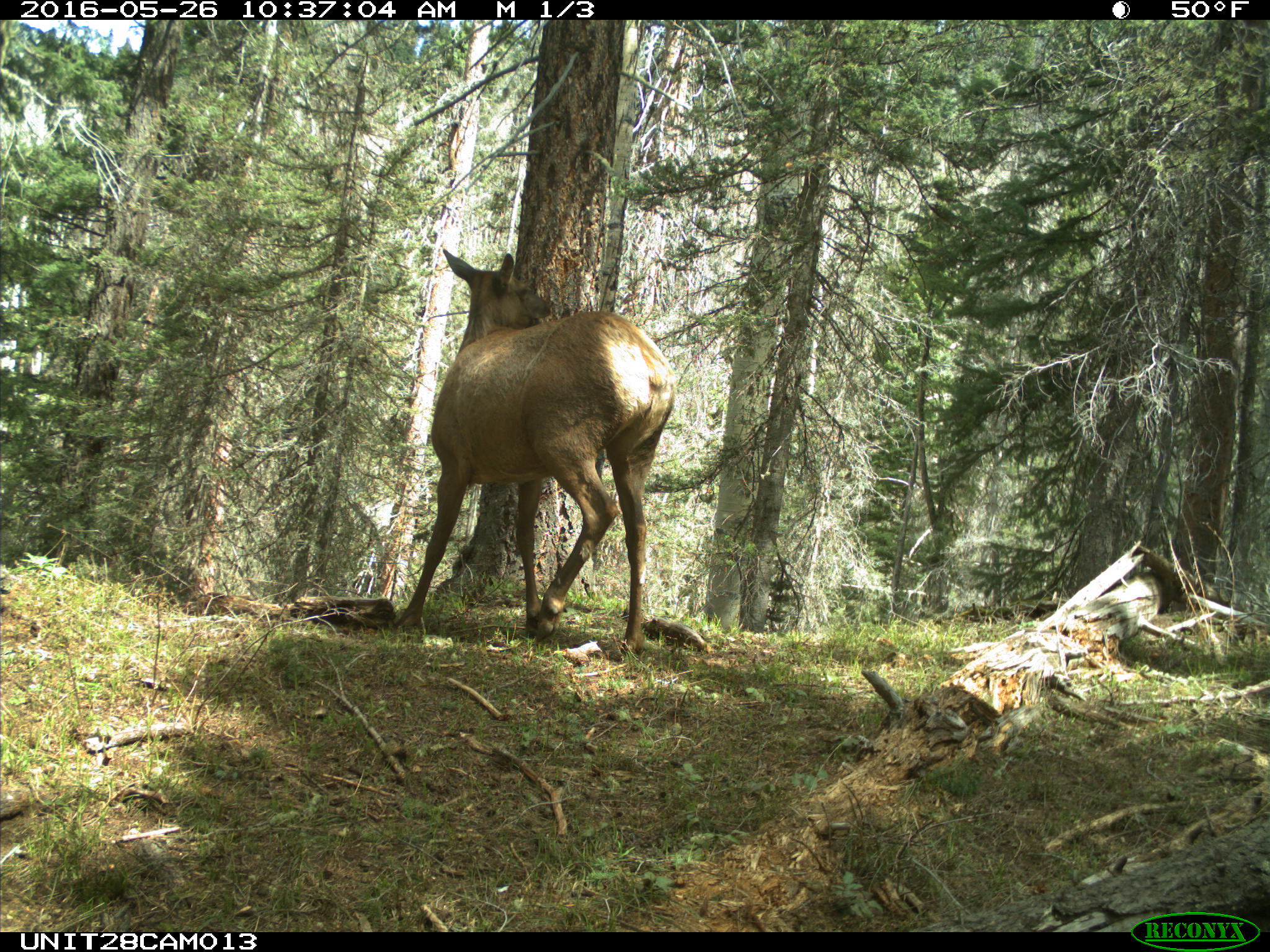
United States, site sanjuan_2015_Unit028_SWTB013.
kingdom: Animalia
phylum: Chordata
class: Mammalia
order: Artiodactyla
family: Cervidae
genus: Cervus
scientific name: Cervus elaphus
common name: red deer